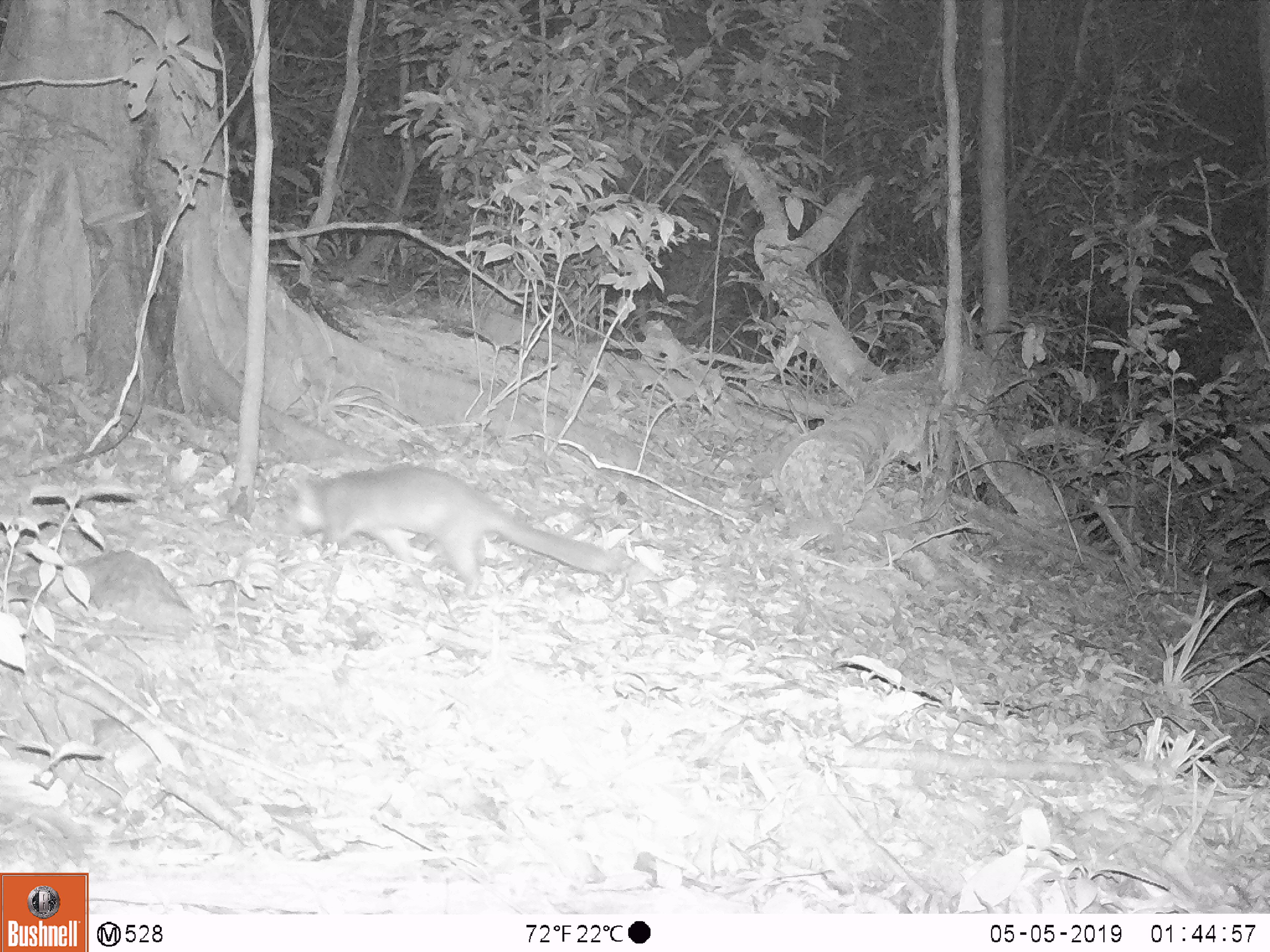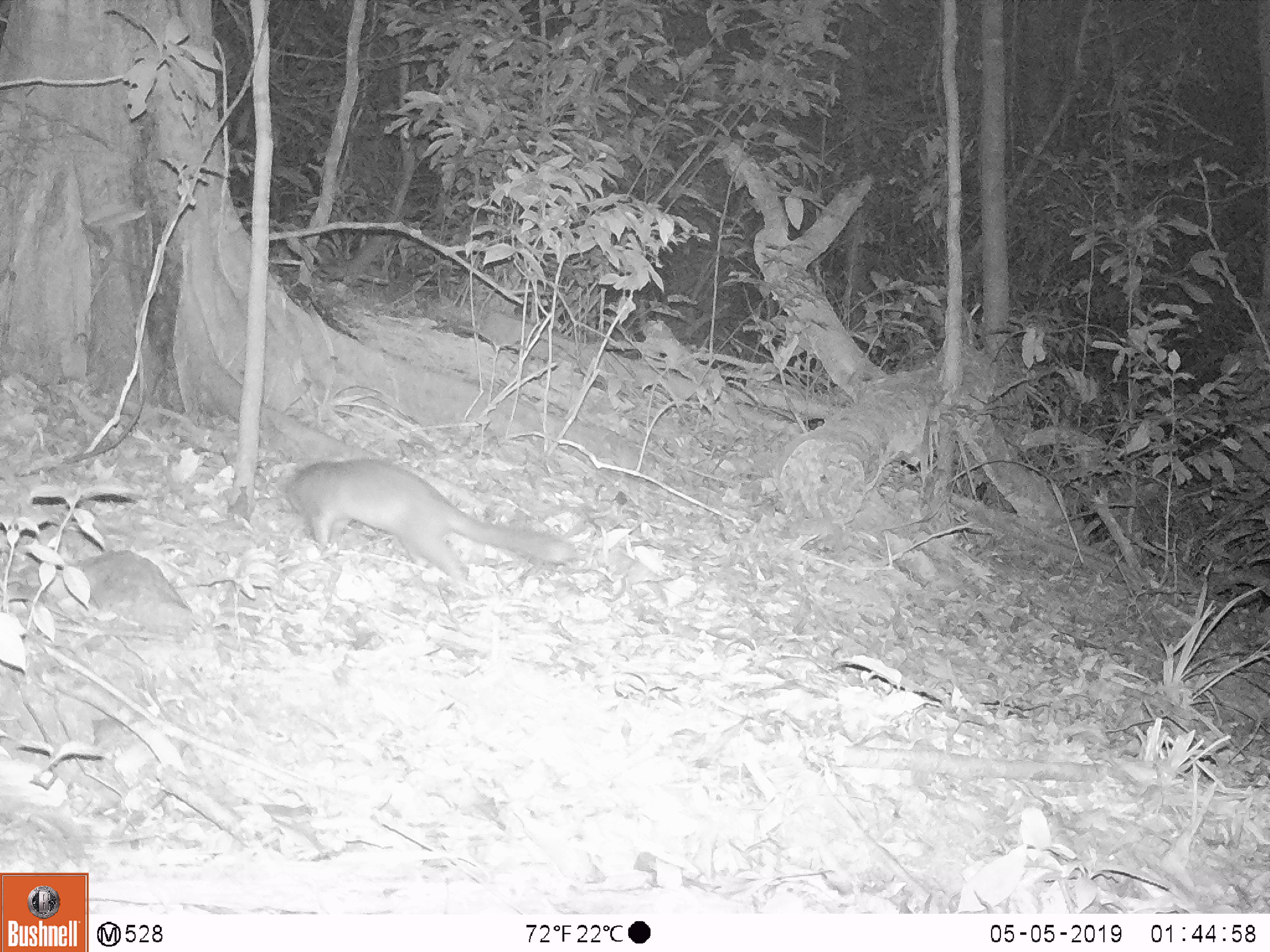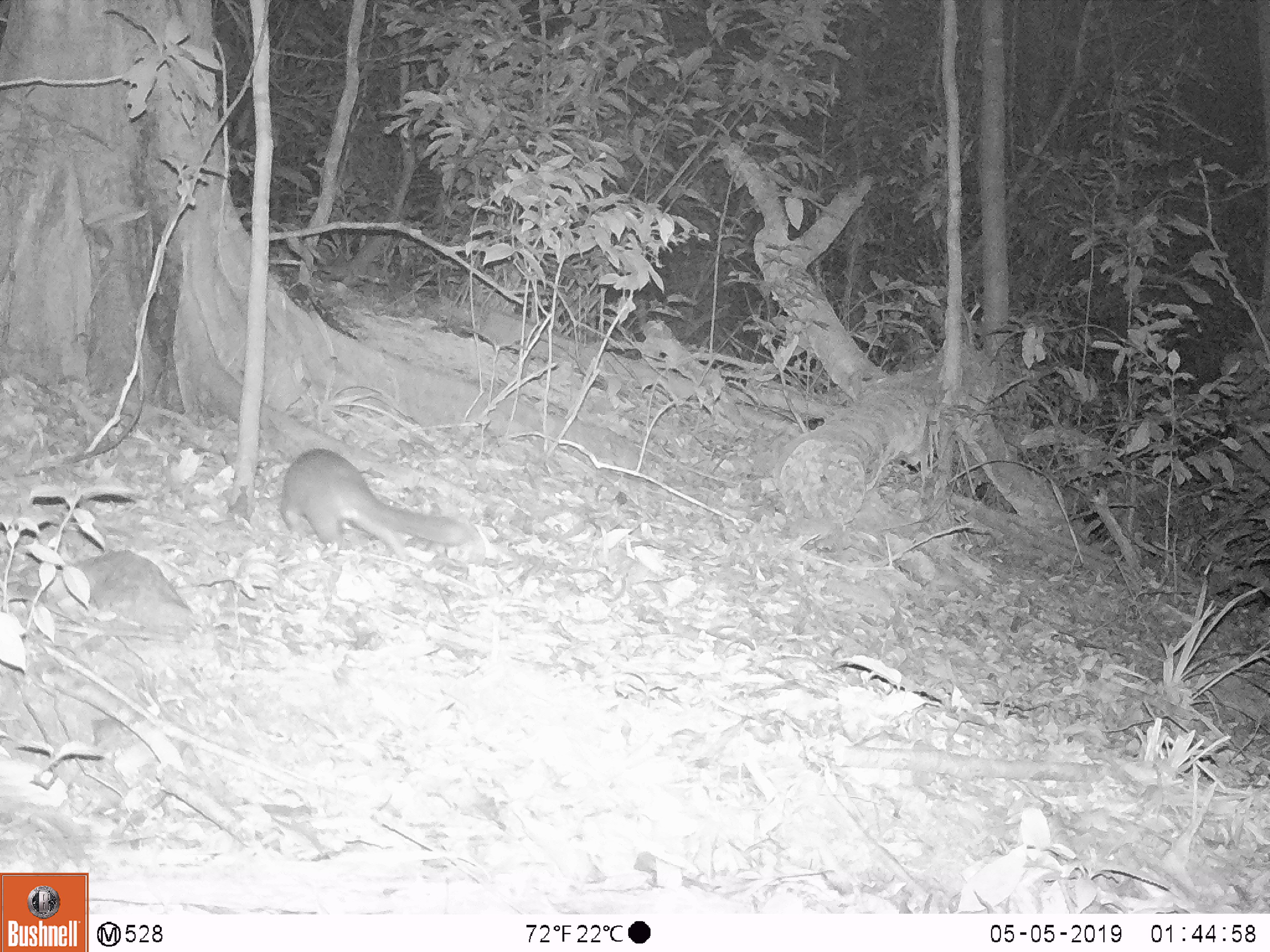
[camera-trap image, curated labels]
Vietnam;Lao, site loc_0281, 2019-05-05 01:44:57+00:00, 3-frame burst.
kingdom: Animalia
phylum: Chordata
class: Mammalia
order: Carnivora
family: Mustelidae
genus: Melogale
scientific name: Melogale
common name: ferret badger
Ferret badger (Melogale). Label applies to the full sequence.